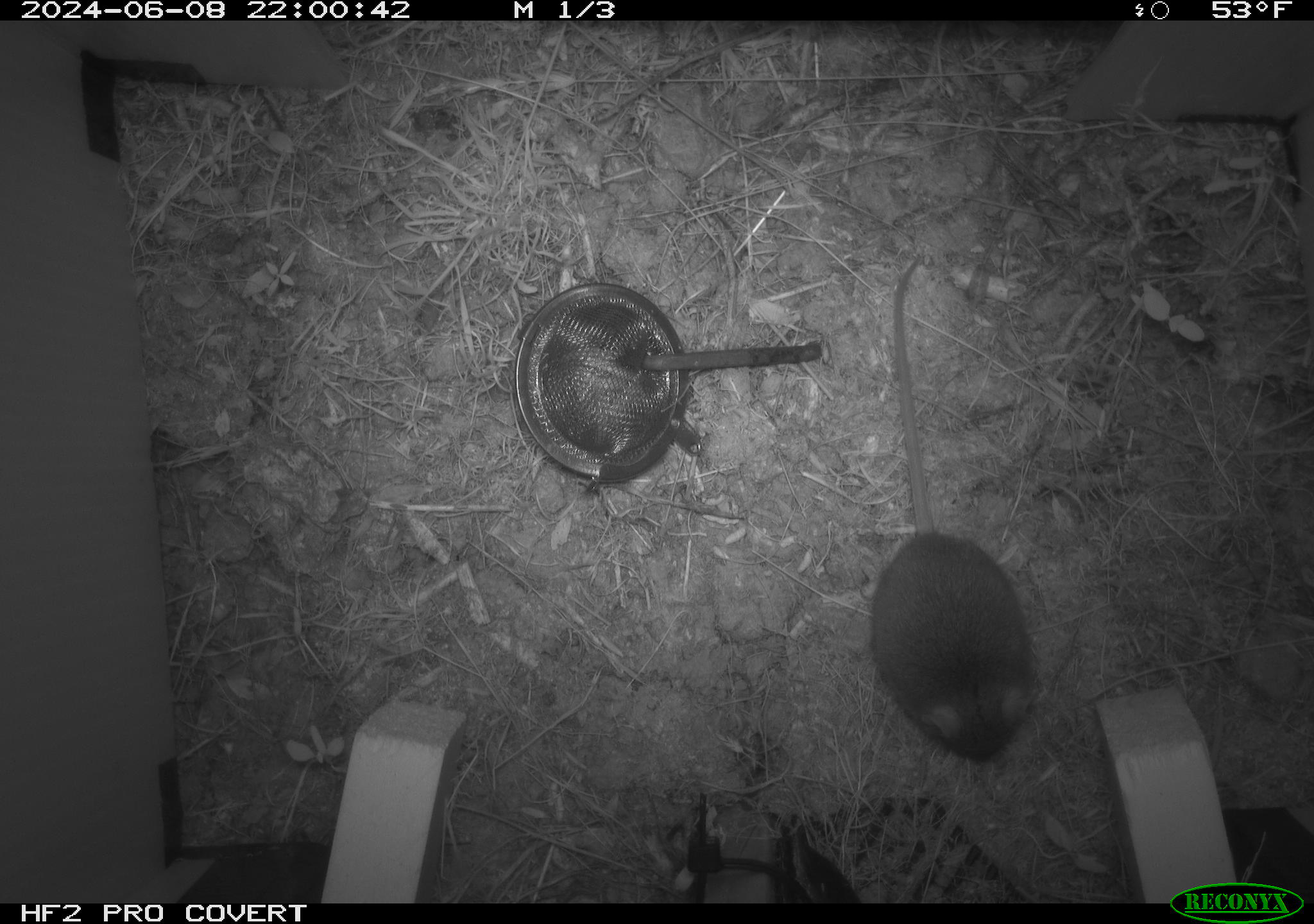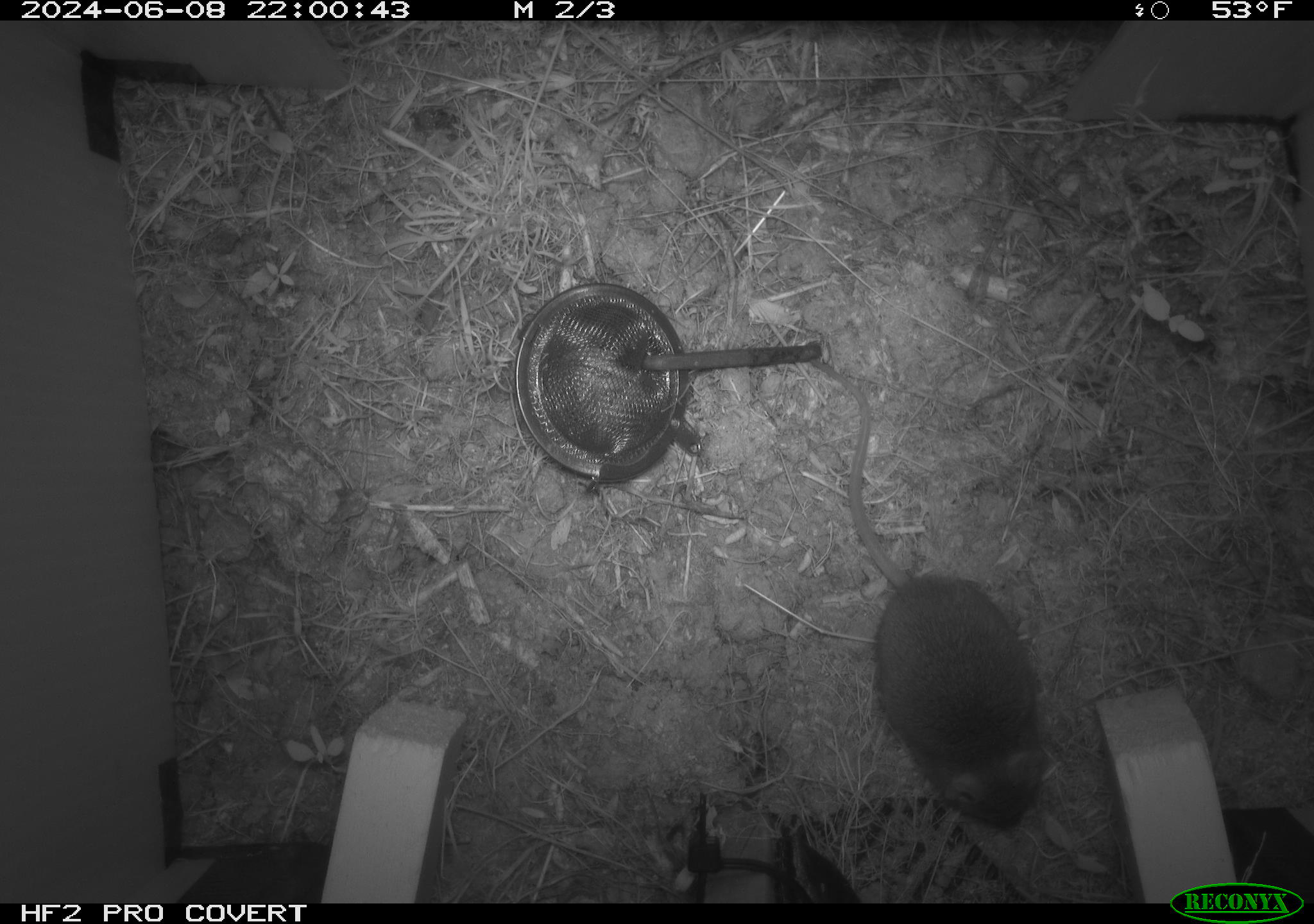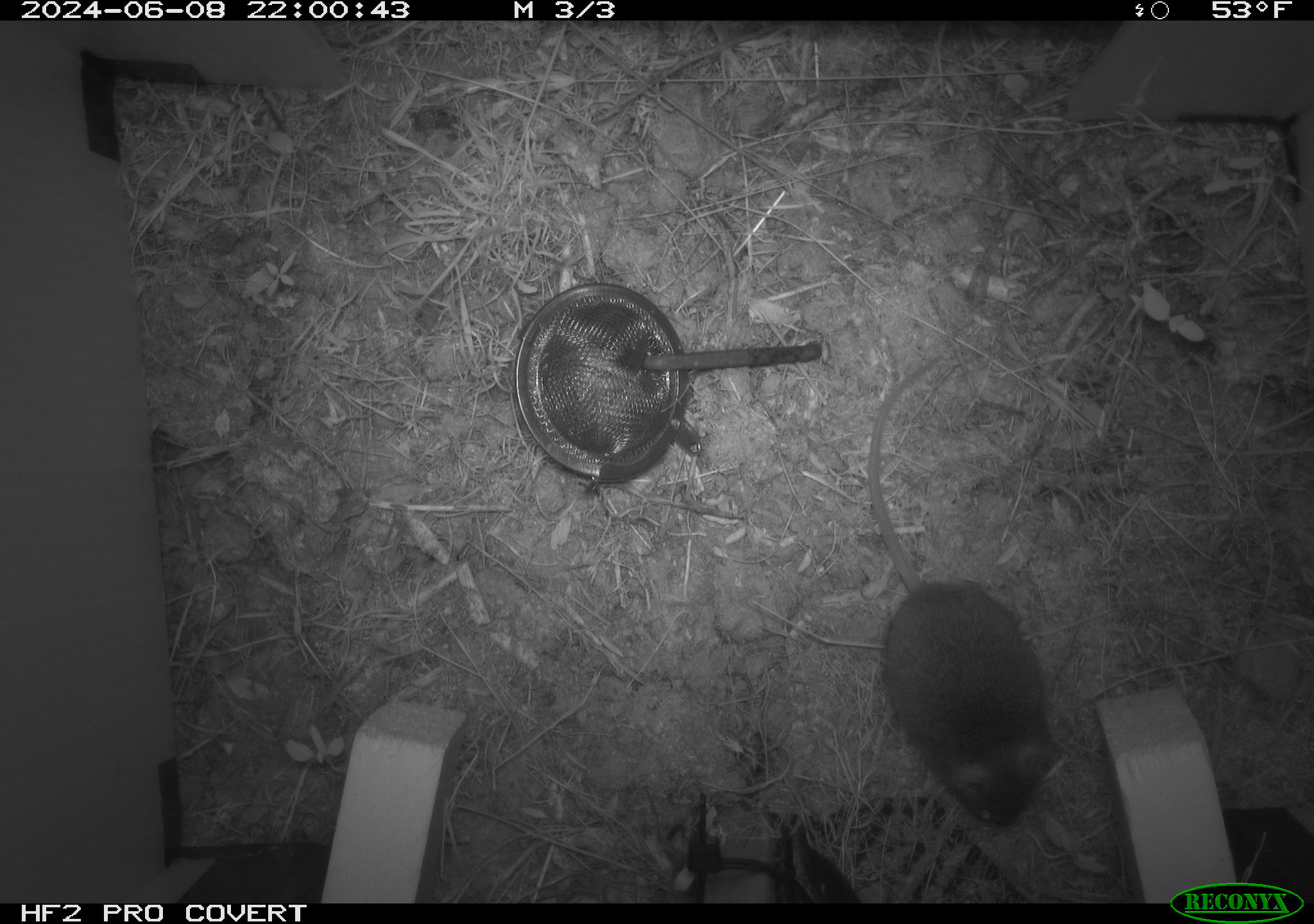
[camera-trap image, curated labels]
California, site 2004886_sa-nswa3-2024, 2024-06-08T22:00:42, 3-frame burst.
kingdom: Animalia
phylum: Chordata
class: Mammalia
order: Rodentia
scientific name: Rodentia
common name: rodent